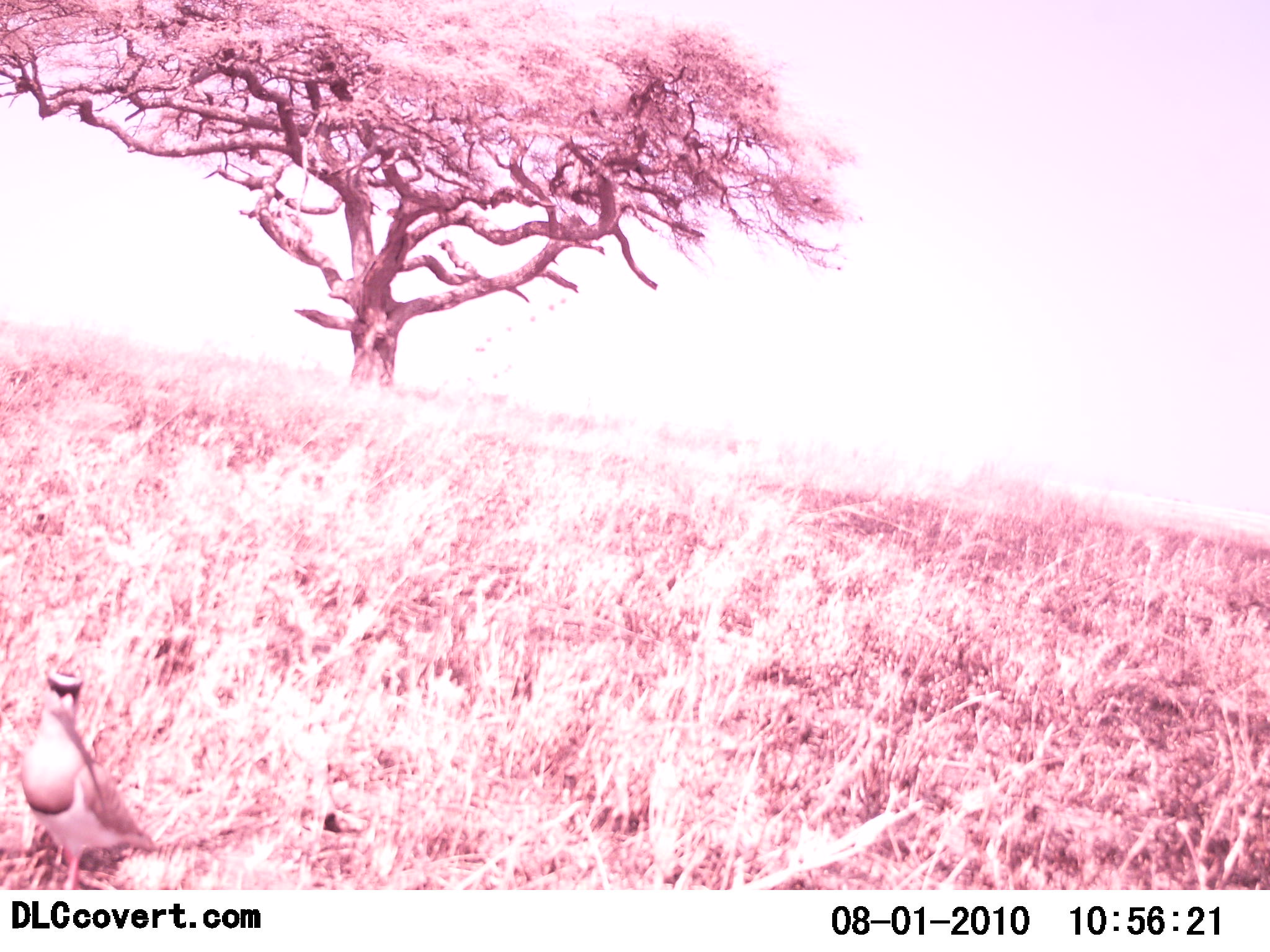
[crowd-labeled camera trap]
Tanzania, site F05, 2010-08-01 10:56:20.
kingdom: Animalia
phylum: Chordata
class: Aves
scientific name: Aves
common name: bird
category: otherbird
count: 1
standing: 94%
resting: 6%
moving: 0%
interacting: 0%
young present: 0%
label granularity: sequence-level